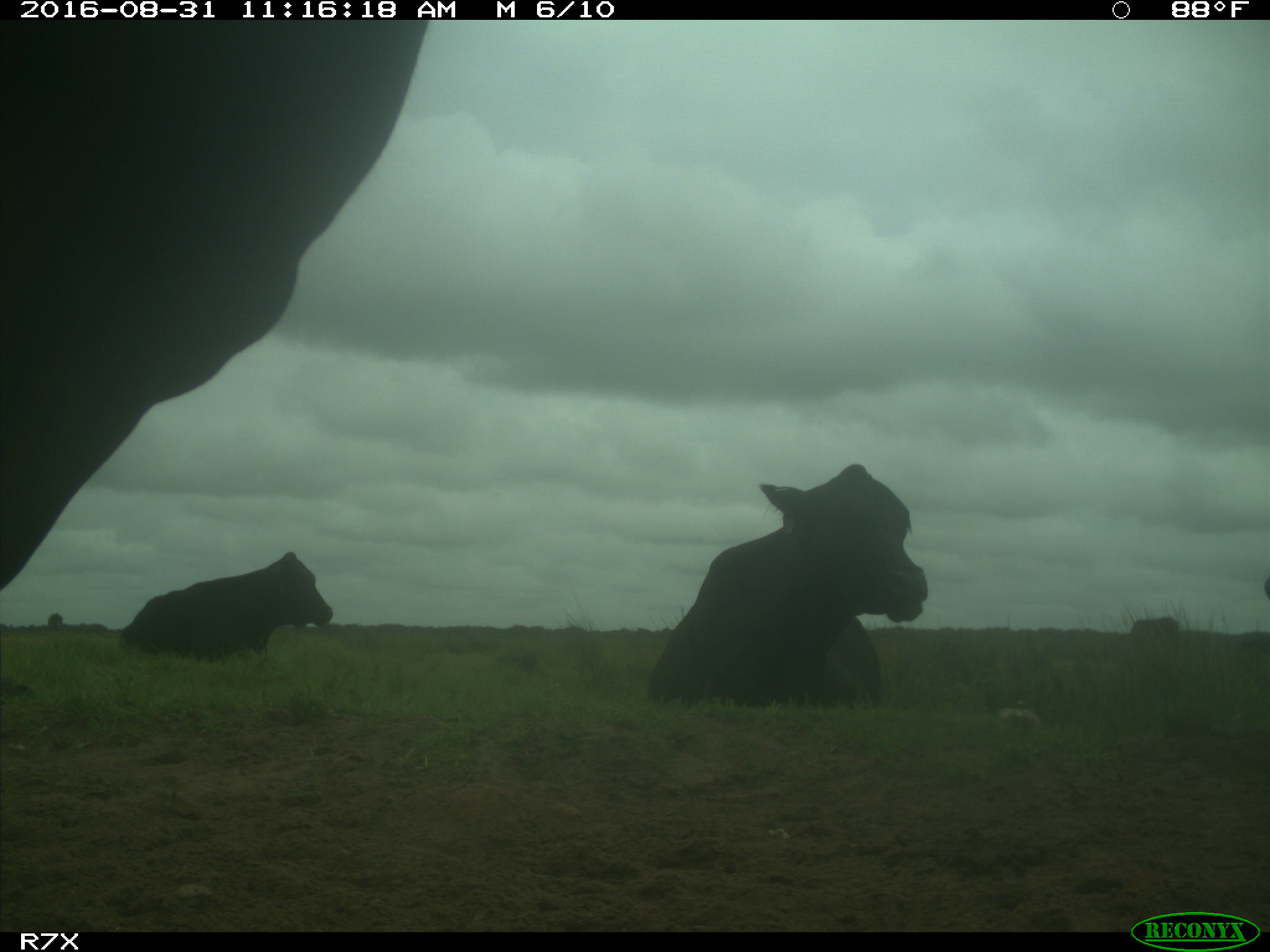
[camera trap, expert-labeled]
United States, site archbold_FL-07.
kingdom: Animalia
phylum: Chordata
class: Mammalia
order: Artiodactyla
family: Bovidae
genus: Bos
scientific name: Bos taurus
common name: domestic cow